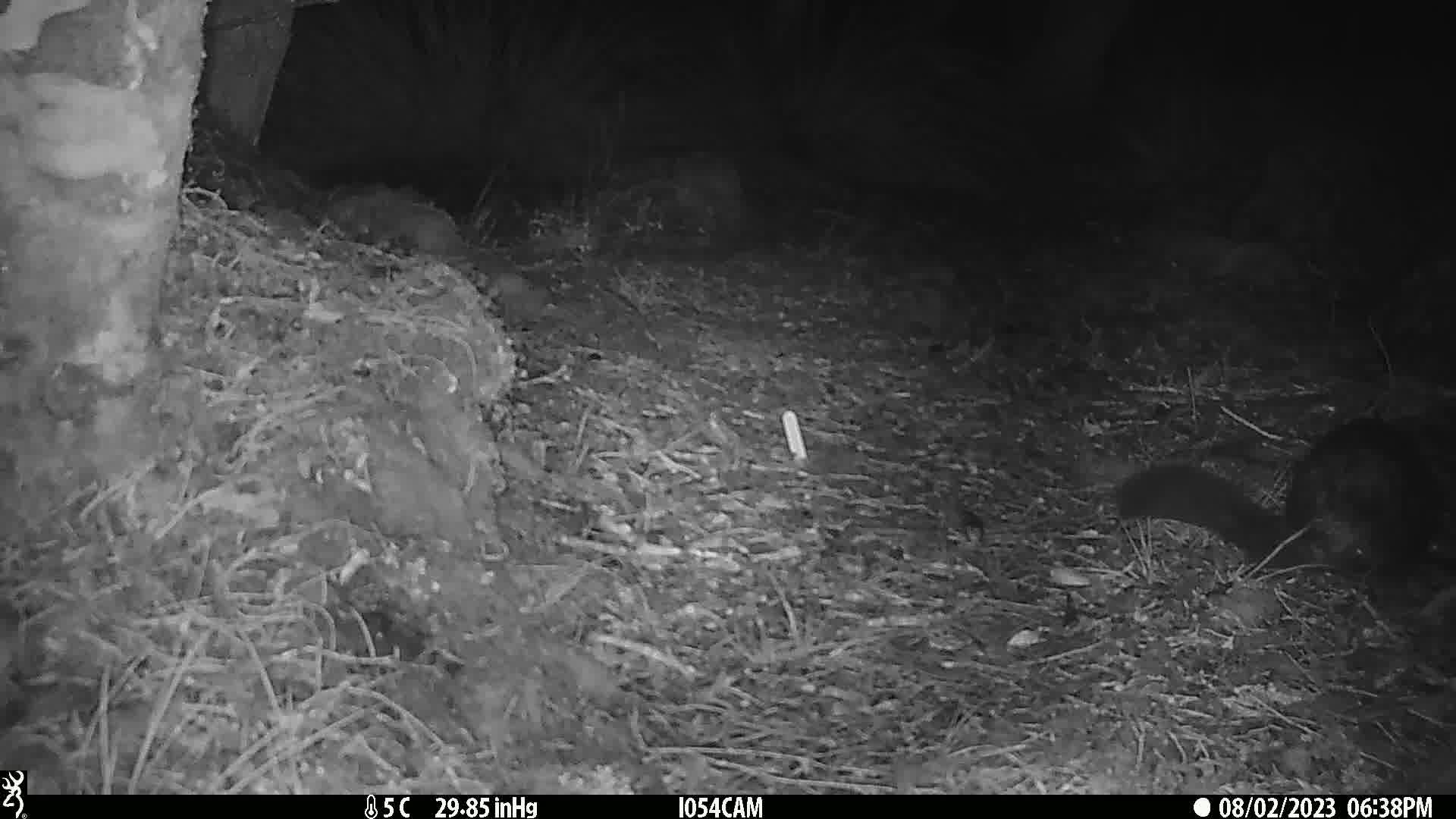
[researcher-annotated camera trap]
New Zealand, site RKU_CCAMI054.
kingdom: Animalia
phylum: Chordata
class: Mammalia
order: Diprotodontia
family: Phalangeridae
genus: Trichosurus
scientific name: Trichosurus vulpecula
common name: common brushtail possum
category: possum